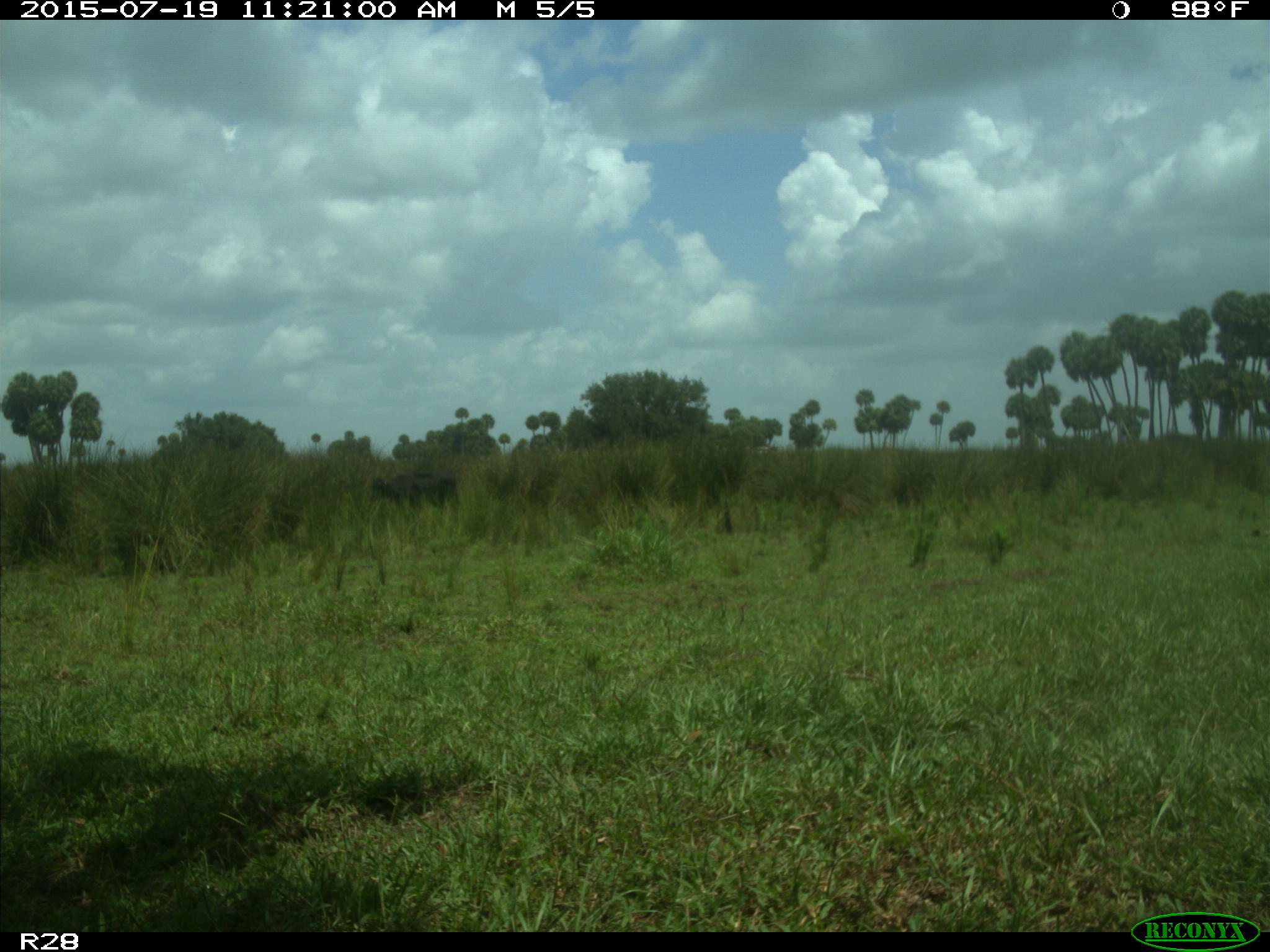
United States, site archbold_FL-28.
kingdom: Animalia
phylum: Chordata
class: Mammalia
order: Artiodactyla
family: Bovidae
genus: Bos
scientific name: Bos taurus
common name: domestic cow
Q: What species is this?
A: Bos taurus (domestic cow).